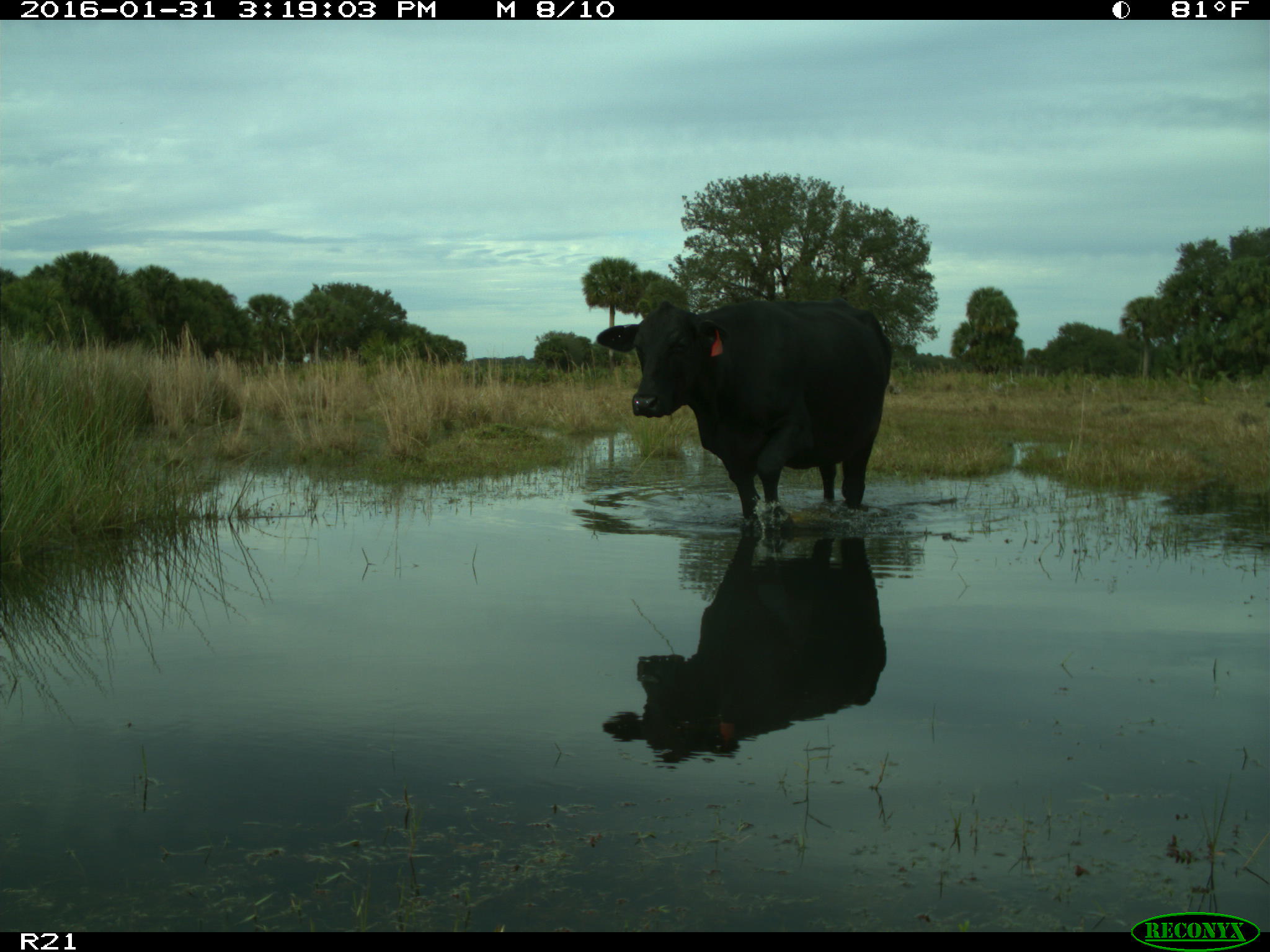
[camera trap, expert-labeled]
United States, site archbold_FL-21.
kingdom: Animalia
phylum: Chordata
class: Mammalia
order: Artiodactyla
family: Bovidae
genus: Bos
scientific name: Bos taurus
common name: domestic cow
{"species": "Bos taurus (domestic cow)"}